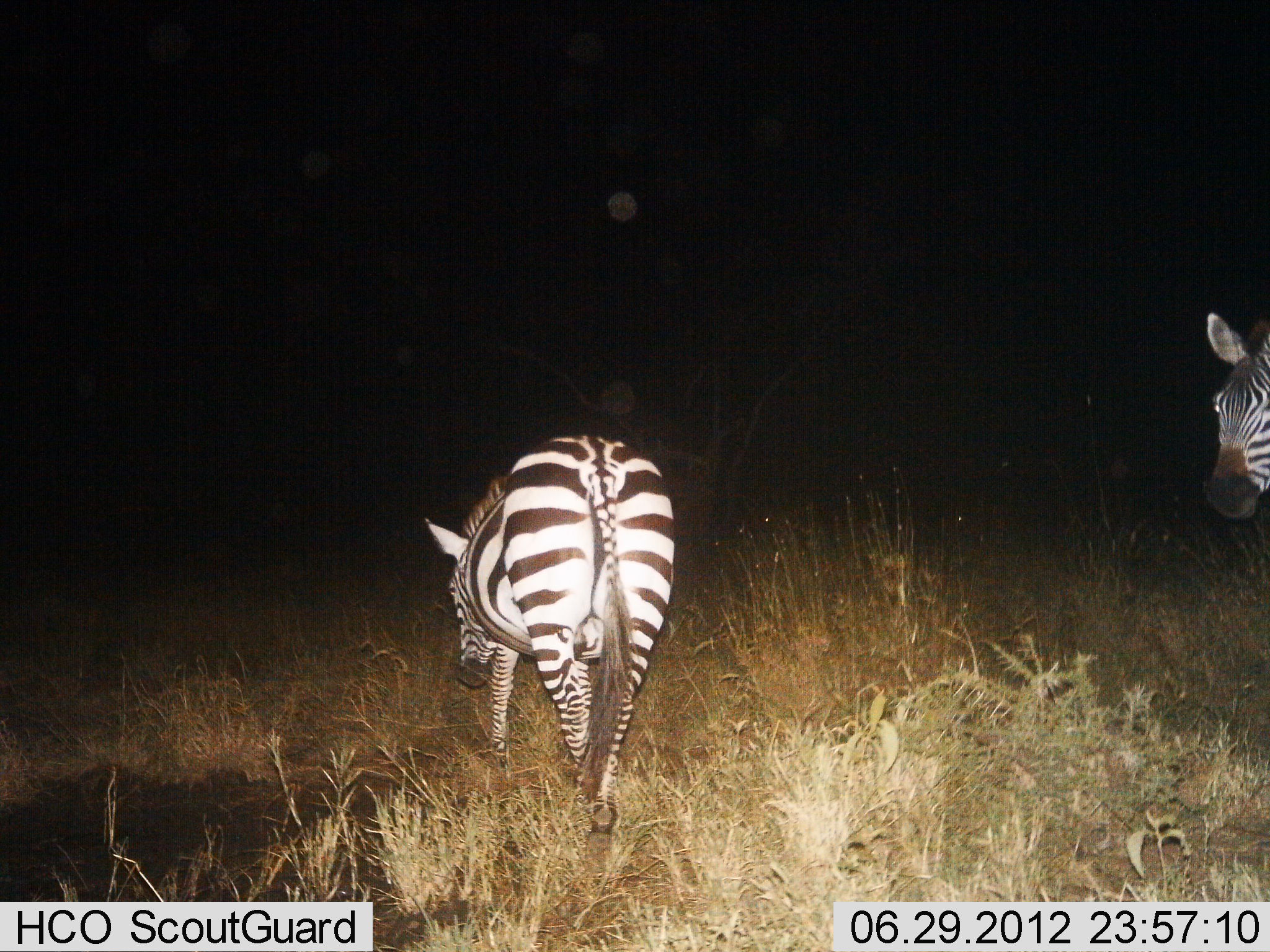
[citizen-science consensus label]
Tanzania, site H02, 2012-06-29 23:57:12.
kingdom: Animalia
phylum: Chordata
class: Mammalia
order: Perissodactyla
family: Equidae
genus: Equus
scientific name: Equus quagga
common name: plains zebra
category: zebra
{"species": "zebra (plains zebra) (Equus quagga)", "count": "2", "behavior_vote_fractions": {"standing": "90%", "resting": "0%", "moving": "20%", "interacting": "0%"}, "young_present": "0%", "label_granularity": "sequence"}